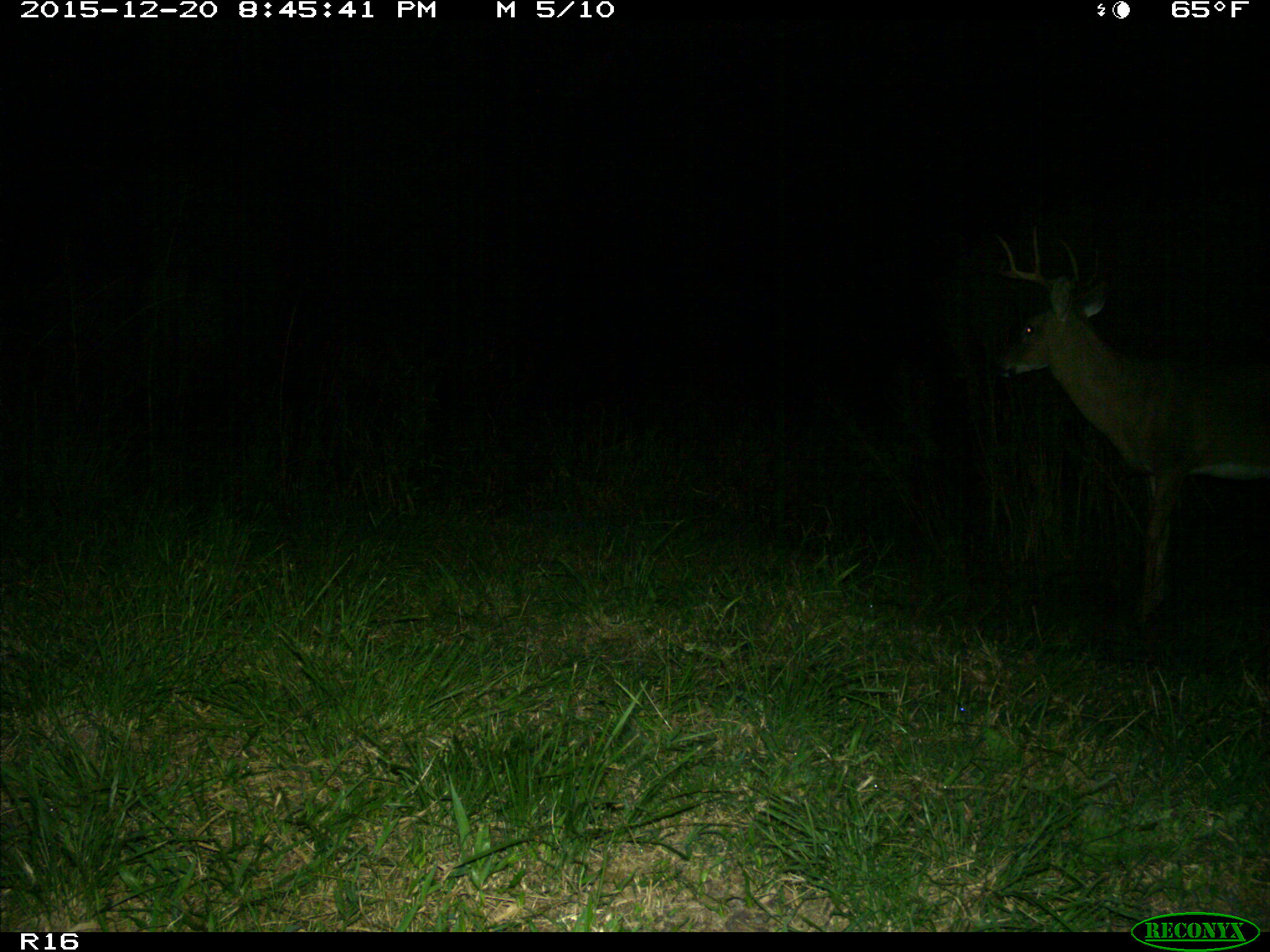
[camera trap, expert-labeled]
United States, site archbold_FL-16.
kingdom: Animalia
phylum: Chordata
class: Mammalia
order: Artiodactyla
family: Cervidae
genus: Odocoileus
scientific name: Odocoileus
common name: deer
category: unidentified deer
Unidentified deer (deer) (Odocoileus).